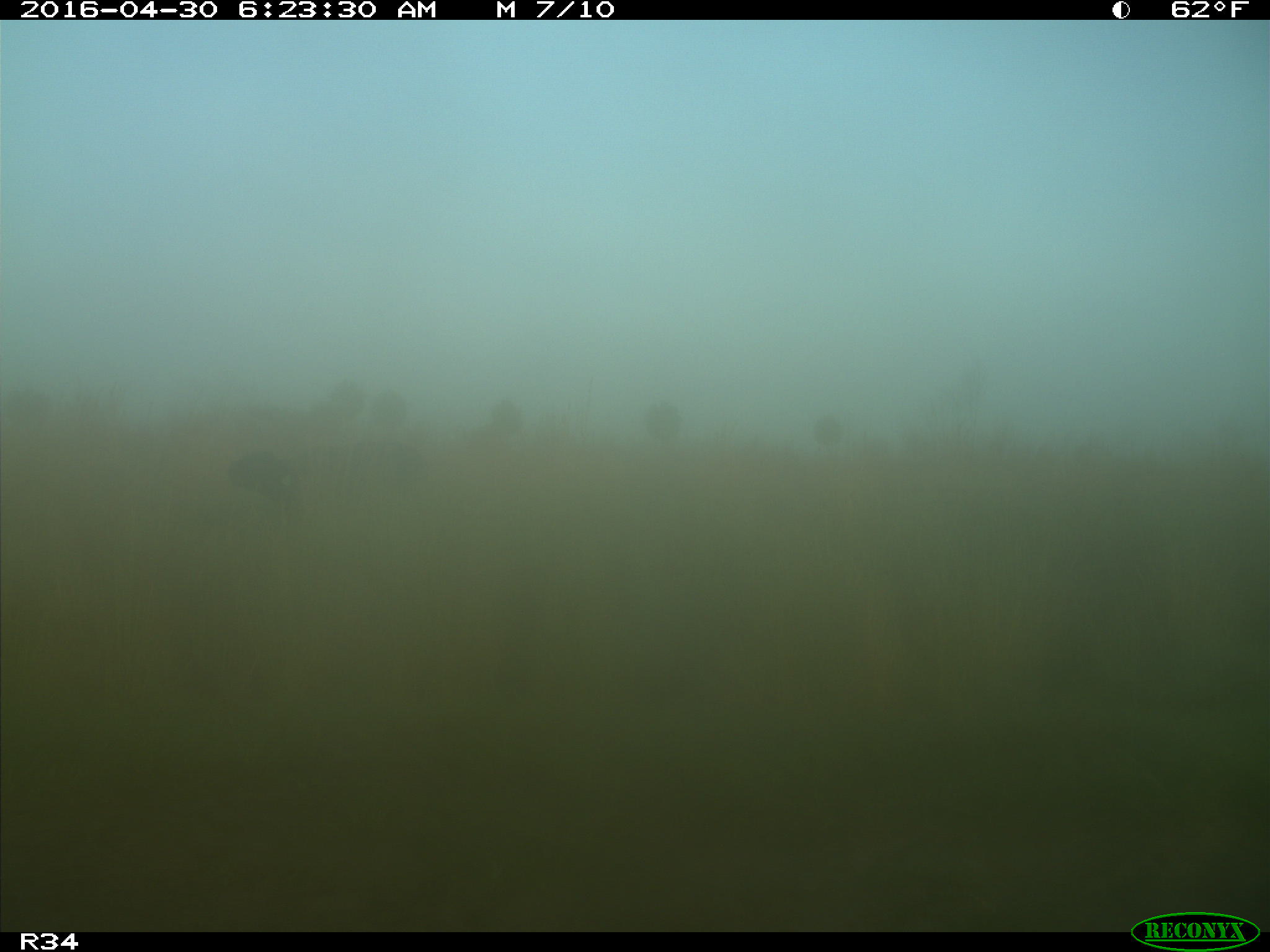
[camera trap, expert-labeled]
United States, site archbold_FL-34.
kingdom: Animalia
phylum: Chordata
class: Mammalia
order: Artiodactyla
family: Bovidae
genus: Bos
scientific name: Bos taurus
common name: domestic cow